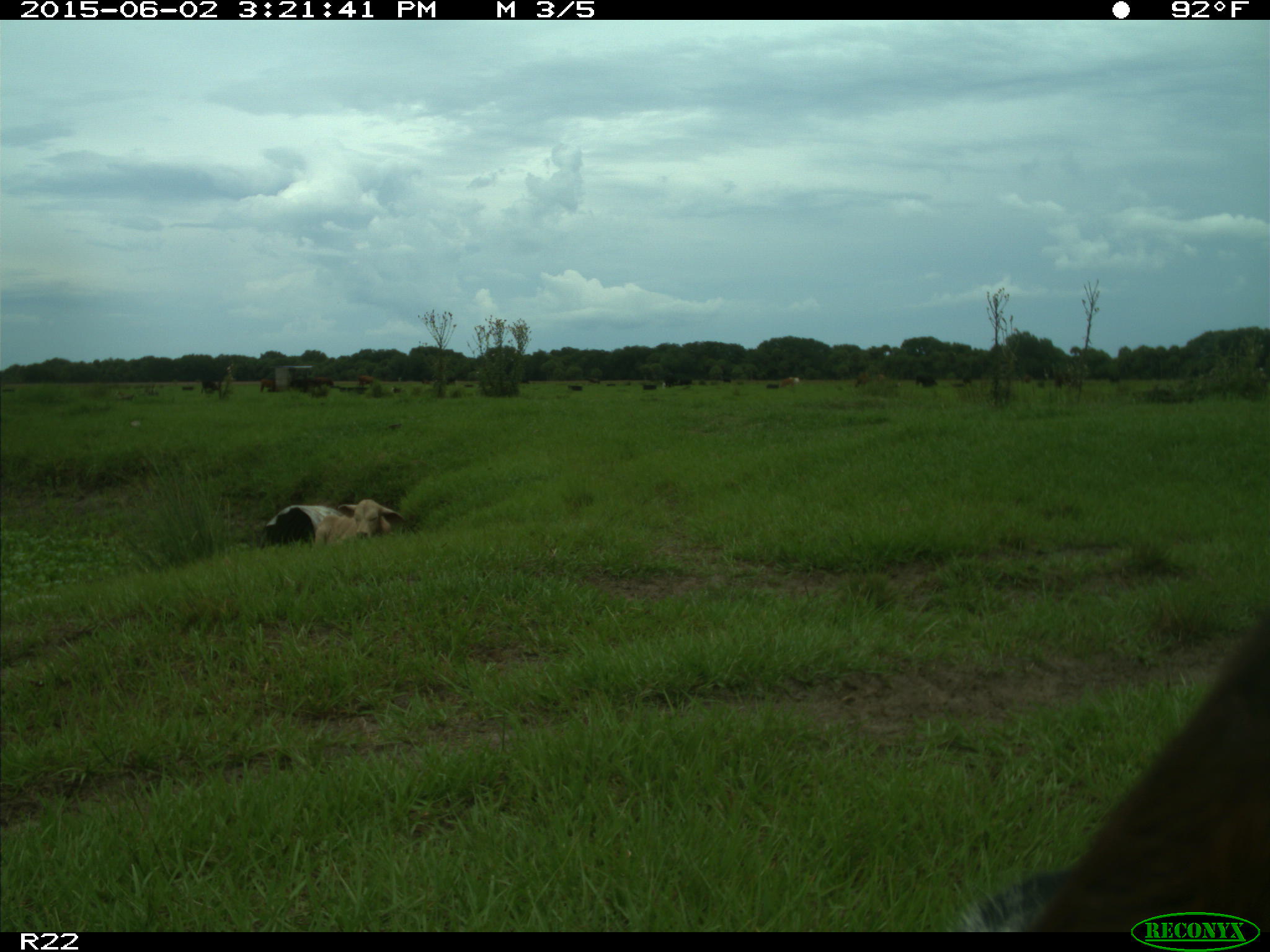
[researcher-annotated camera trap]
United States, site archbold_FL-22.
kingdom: Animalia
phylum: Chordata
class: Mammalia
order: Artiodactyla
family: Bovidae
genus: Bos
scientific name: Bos taurus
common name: domestic cow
Bos taurus (domestic cow).